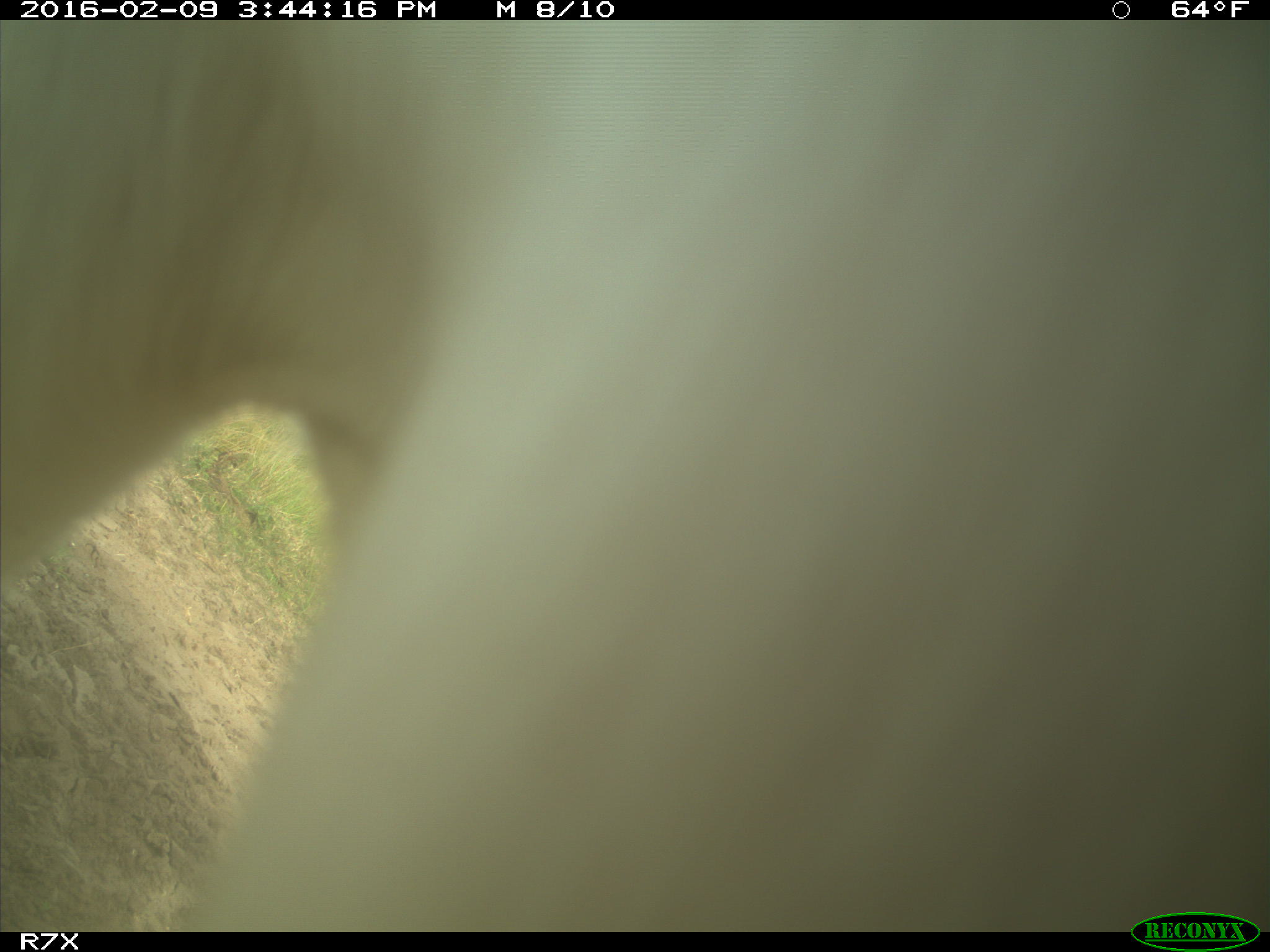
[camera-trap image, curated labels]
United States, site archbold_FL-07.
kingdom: Animalia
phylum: Chordata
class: Mammalia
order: Artiodactyla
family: Bovidae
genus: Bos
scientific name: Bos taurus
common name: domestic cow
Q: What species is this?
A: Bos taurus (domestic cow).